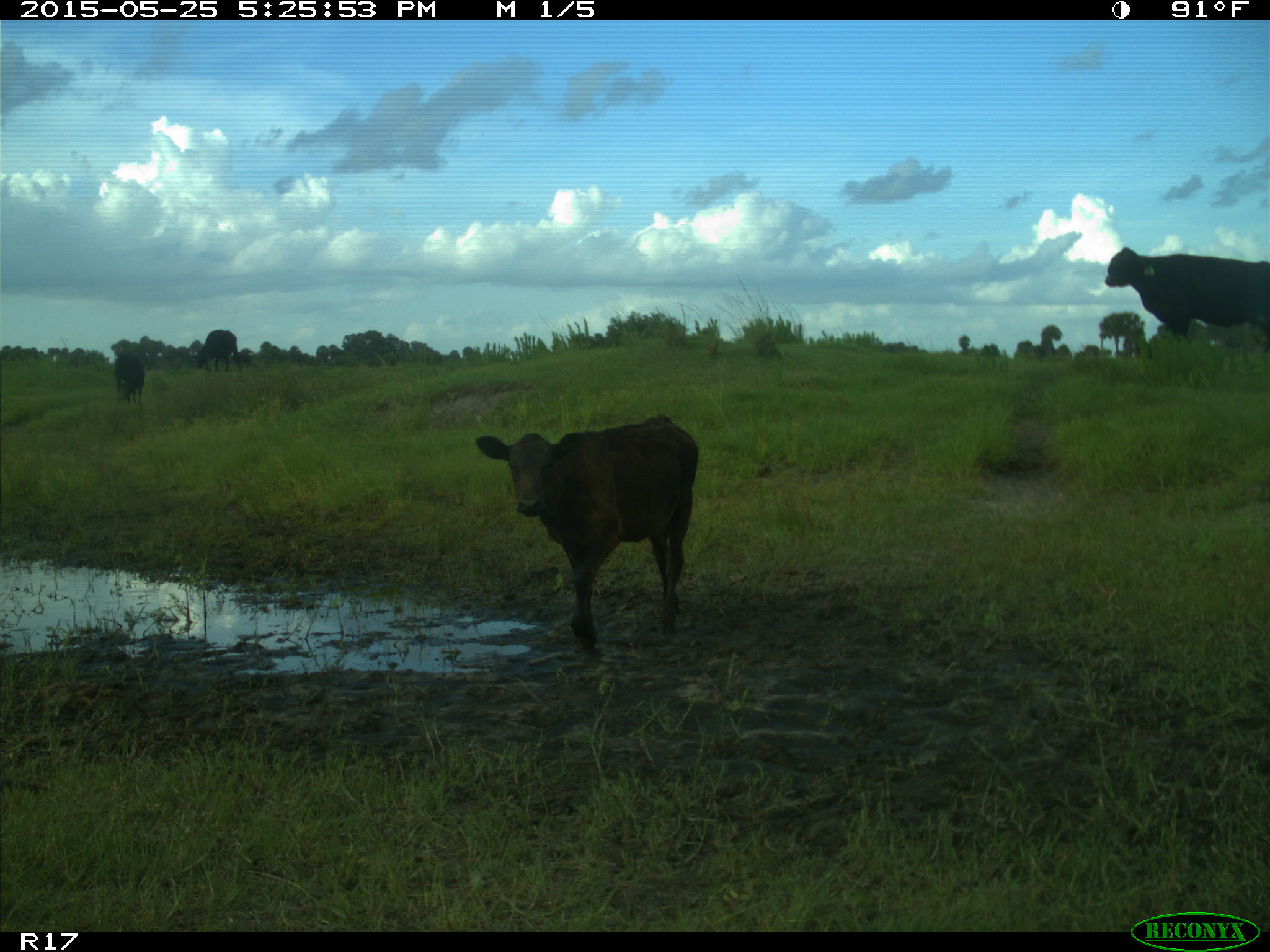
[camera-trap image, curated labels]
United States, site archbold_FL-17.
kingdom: Animalia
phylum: Chordata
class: Mammalia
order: Artiodactyla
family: Bovidae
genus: Bos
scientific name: Bos taurus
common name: domestic cow